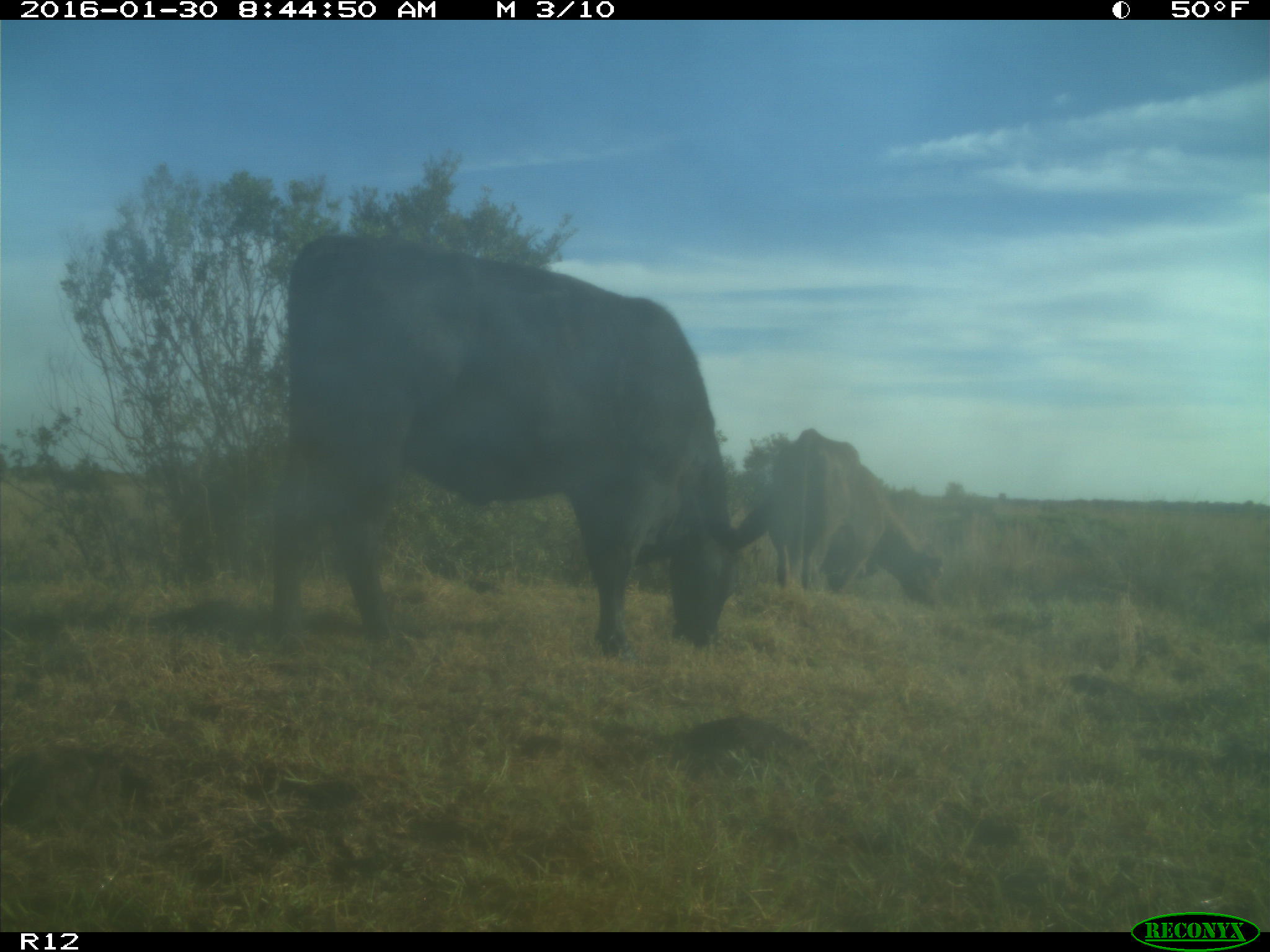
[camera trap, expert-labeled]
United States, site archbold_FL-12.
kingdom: Animalia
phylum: Chordata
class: Mammalia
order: Artiodactyla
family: Bovidae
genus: Bos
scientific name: Bos taurus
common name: domestic cow